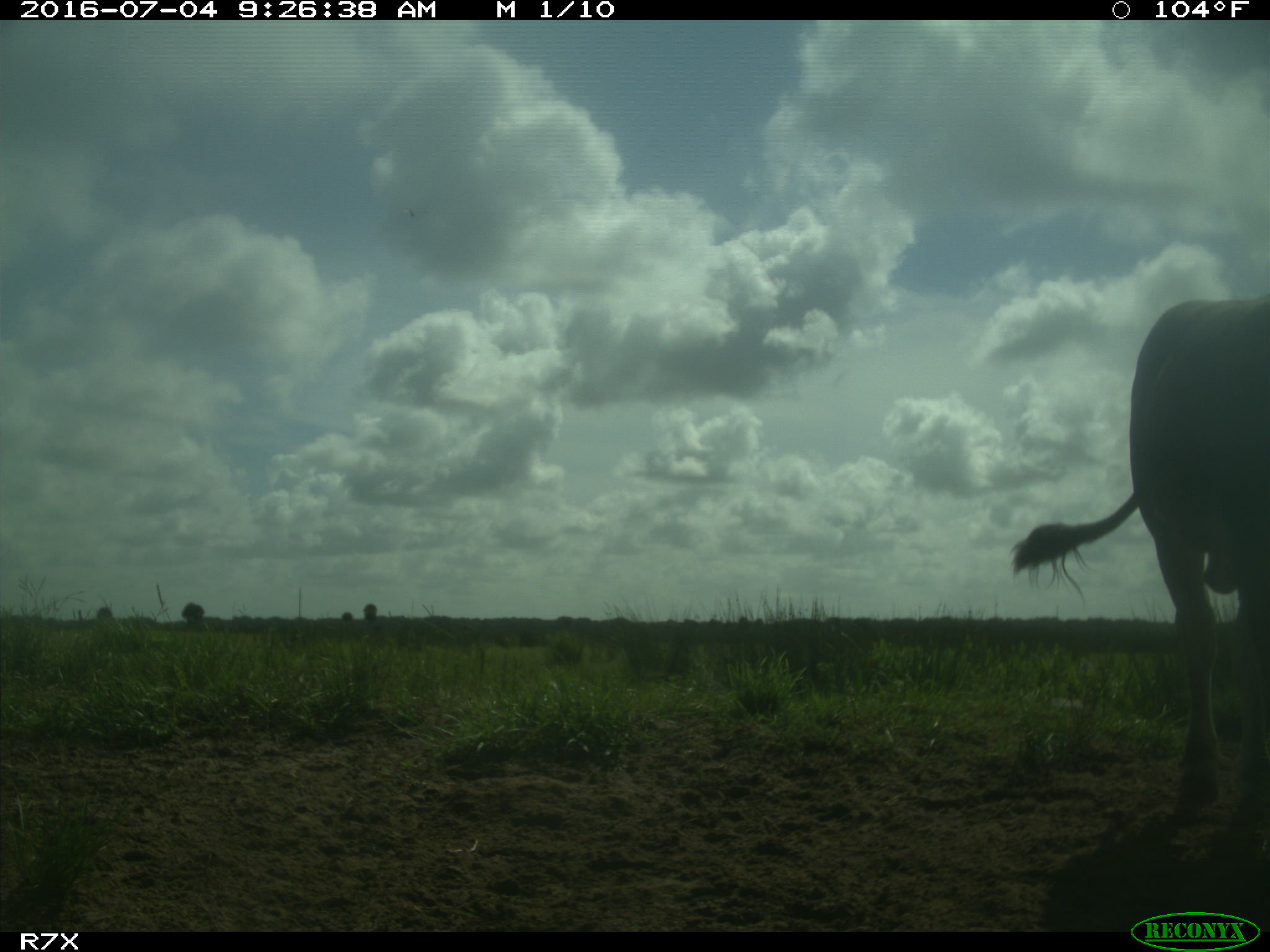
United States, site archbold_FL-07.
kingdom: Animalia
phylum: Chordata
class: Mammalia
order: Artiodactyla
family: Bovidae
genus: Bos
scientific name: Bos taurus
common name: domestic cow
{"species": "Bos taurus (domestic cow)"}